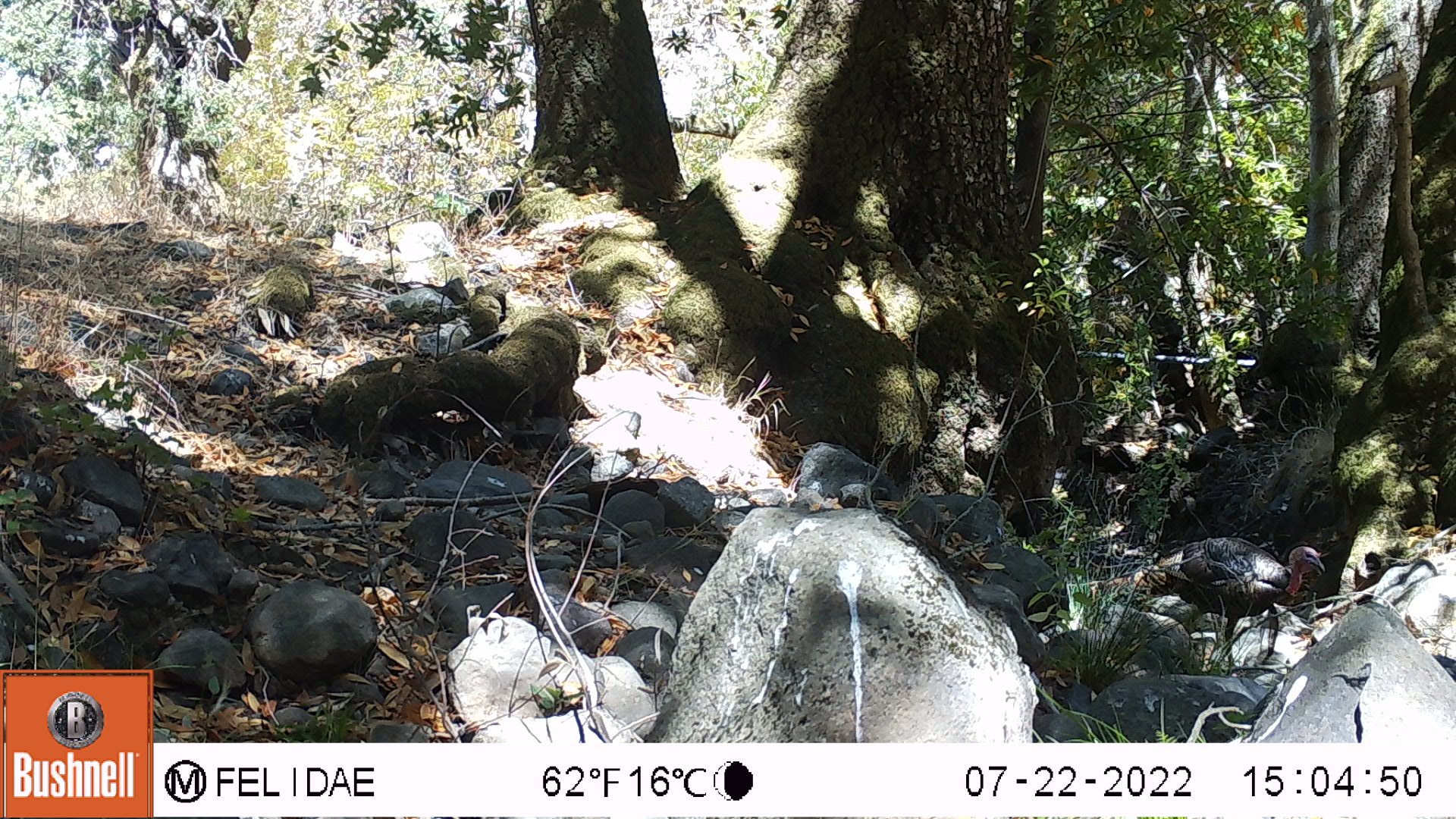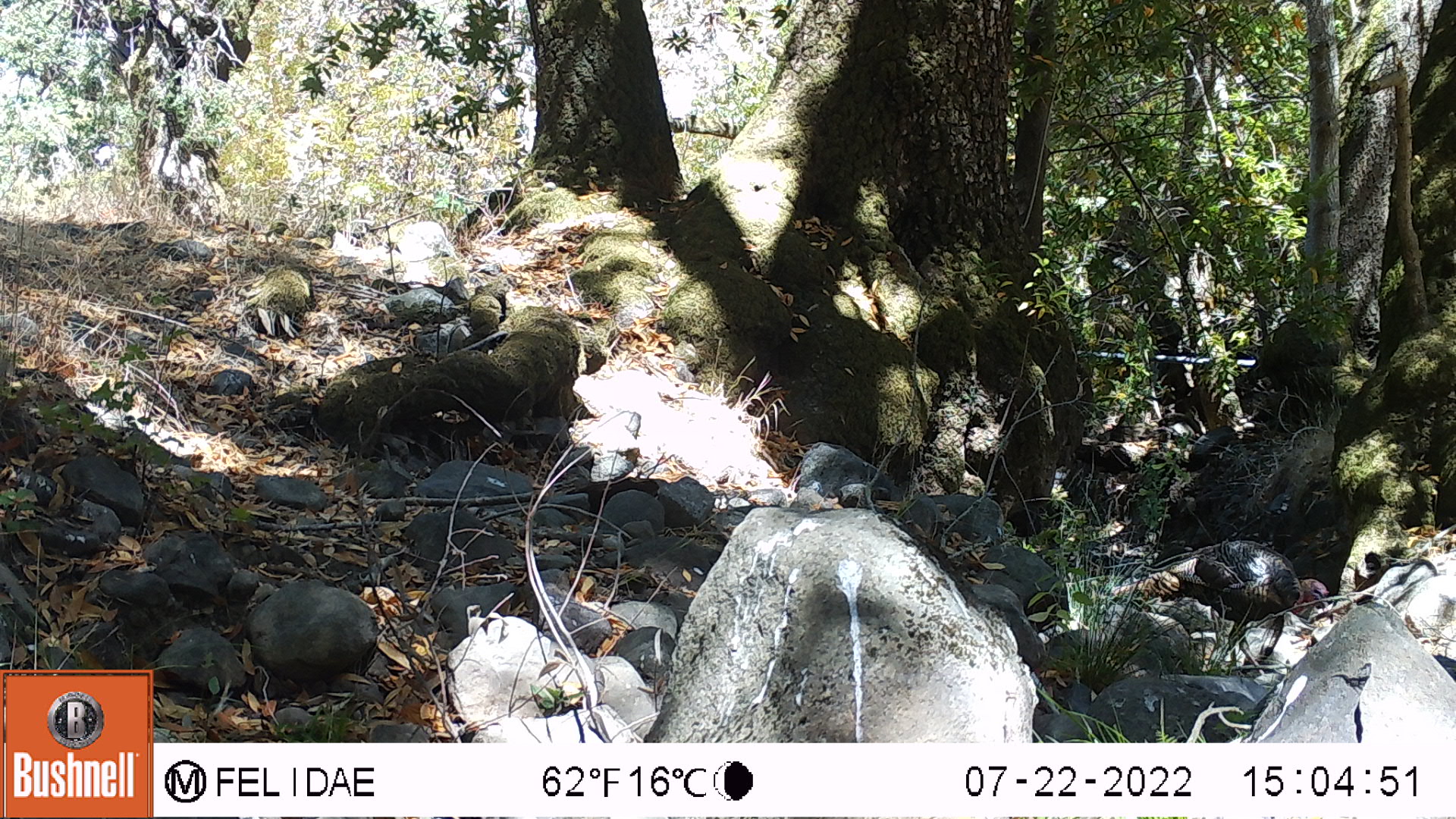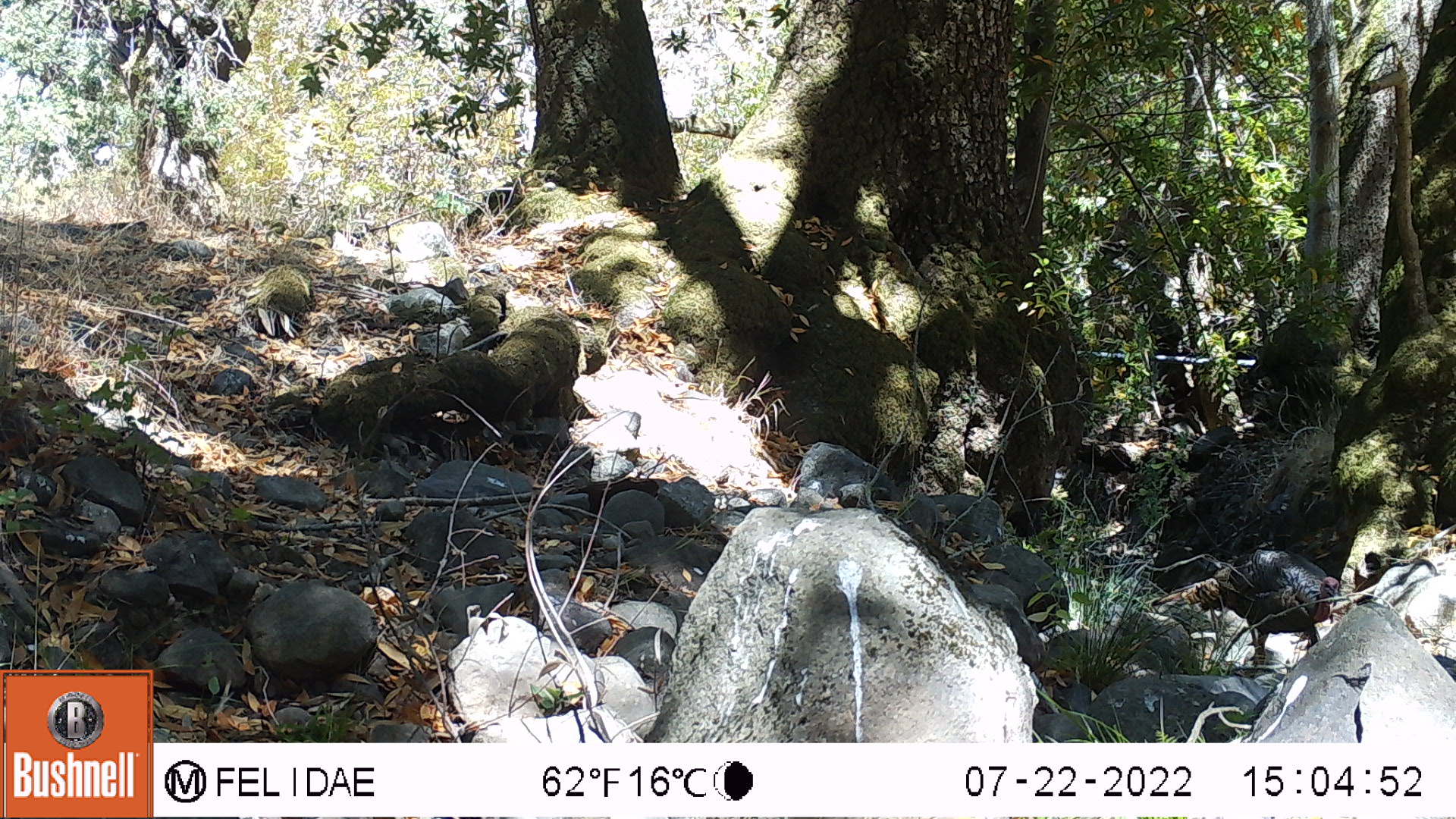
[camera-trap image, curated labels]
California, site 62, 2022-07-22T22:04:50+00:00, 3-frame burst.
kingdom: Animalia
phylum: Chordata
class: Aves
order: Galliformes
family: Phasianidae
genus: Meleagris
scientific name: Meleagris gallopavo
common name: turkey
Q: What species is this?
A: Turkey (Meleagris gallopavo).